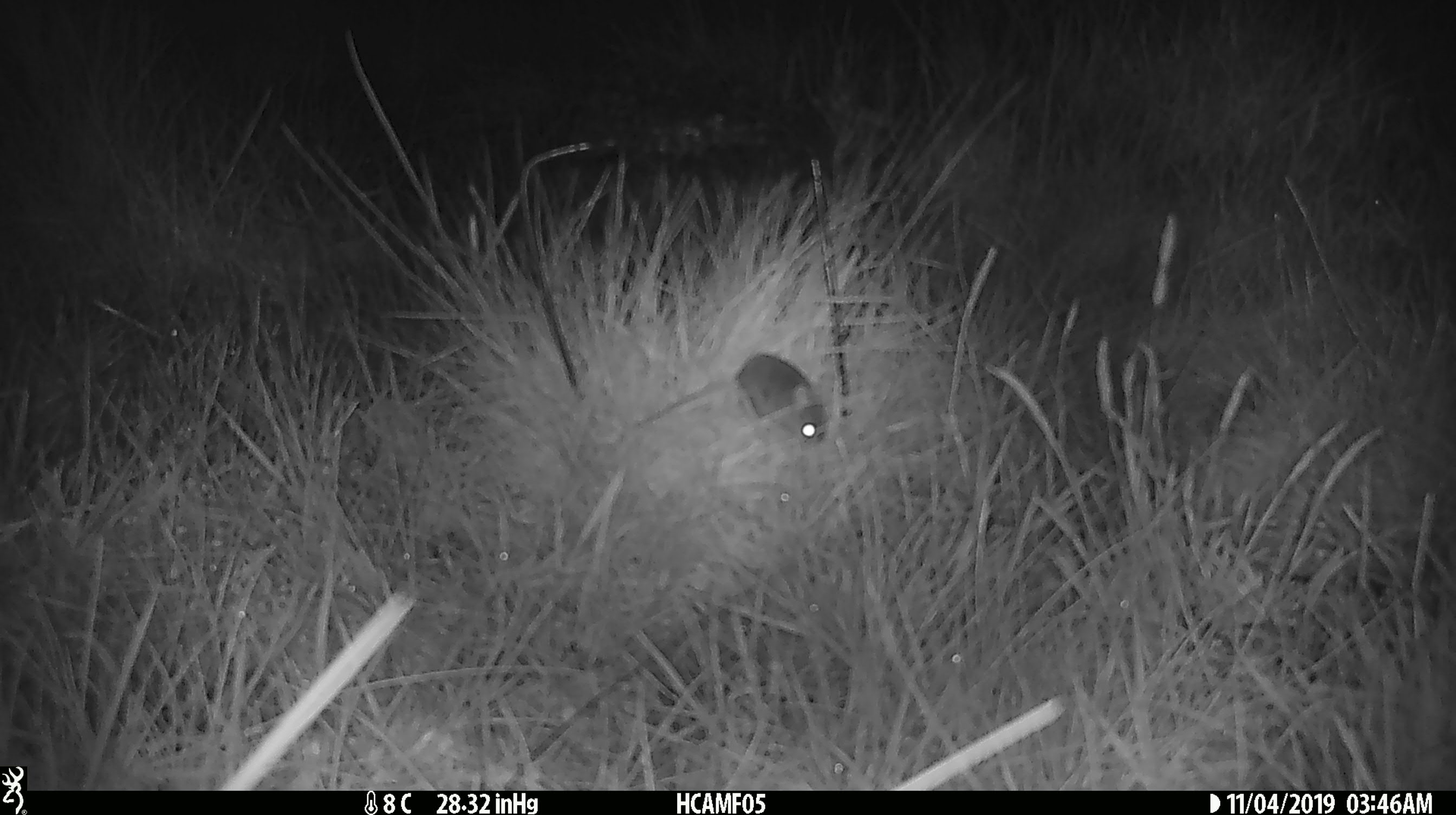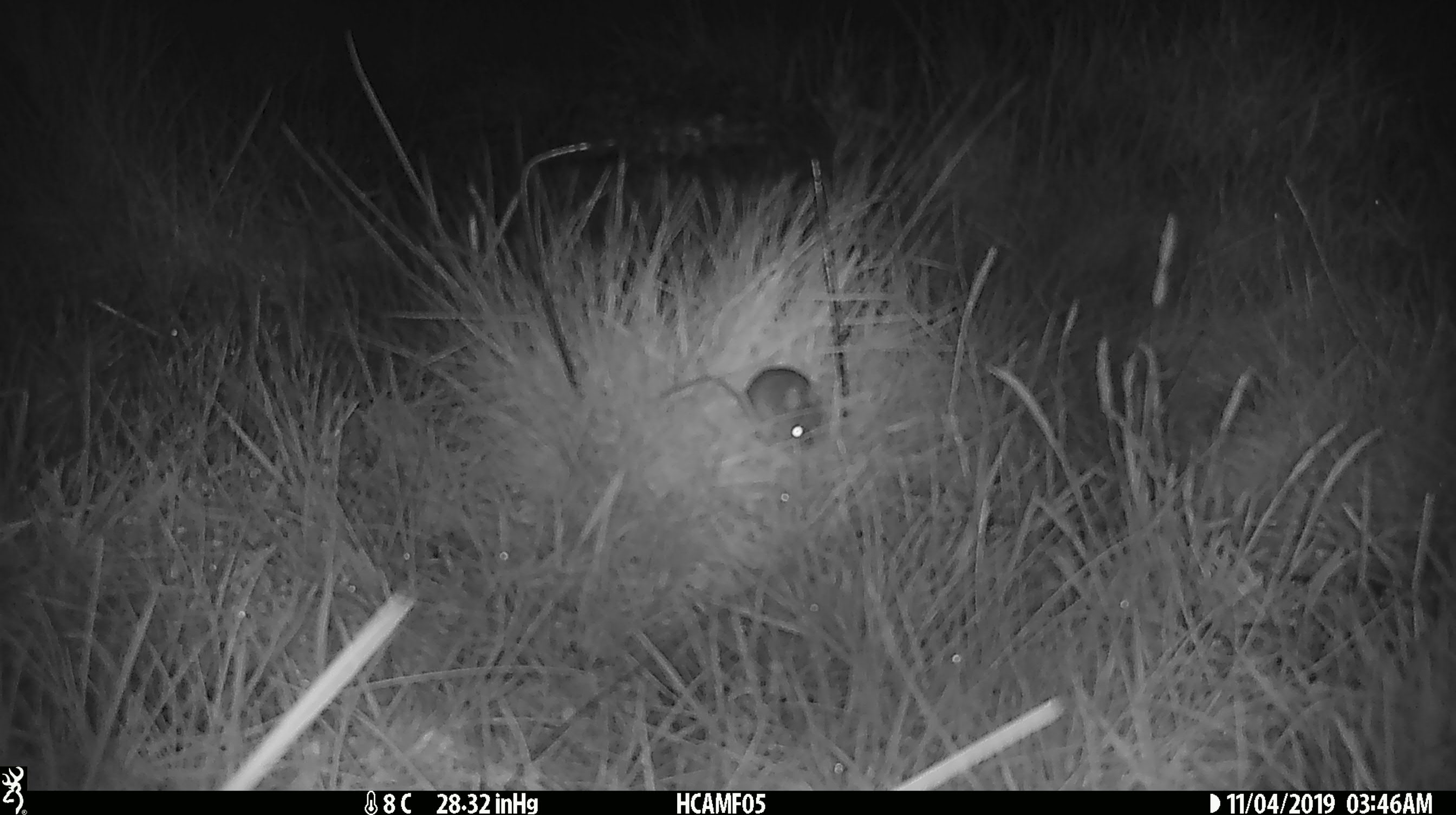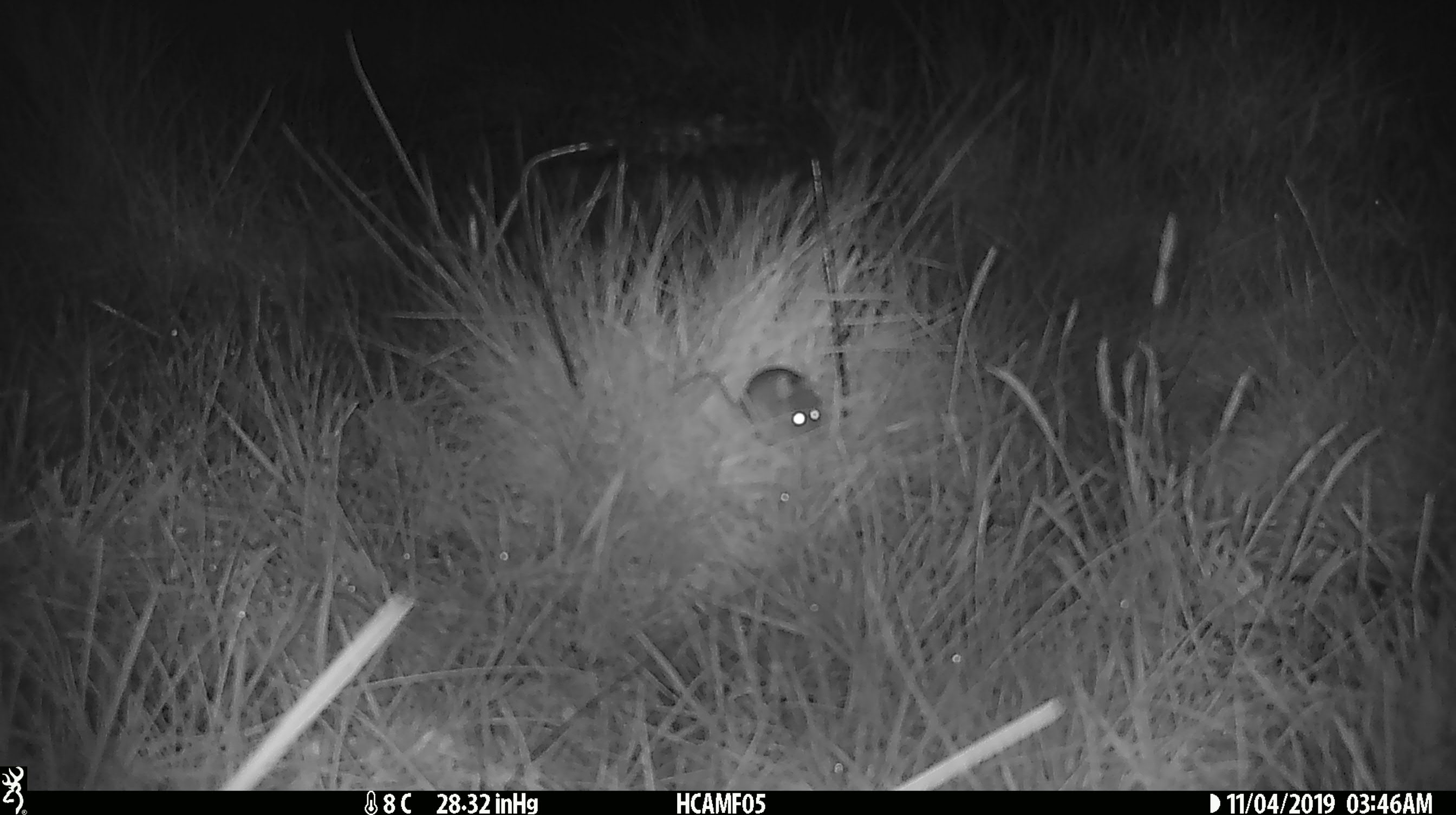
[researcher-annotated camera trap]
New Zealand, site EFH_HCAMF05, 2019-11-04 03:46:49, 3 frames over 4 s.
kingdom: Animalia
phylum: Chordata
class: Mammalia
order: Rodentia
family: Muridae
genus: Mus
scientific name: Mus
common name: mouse